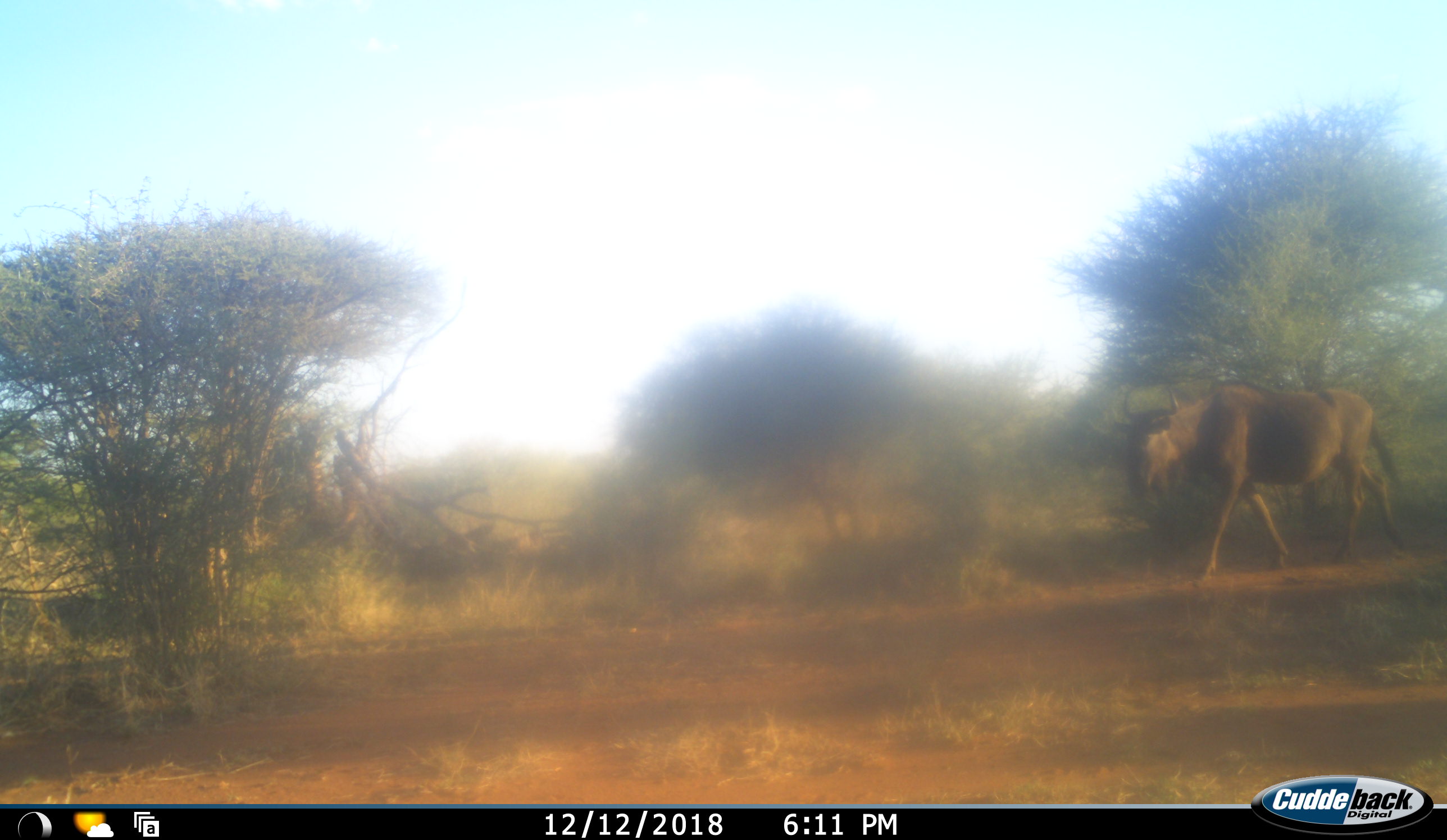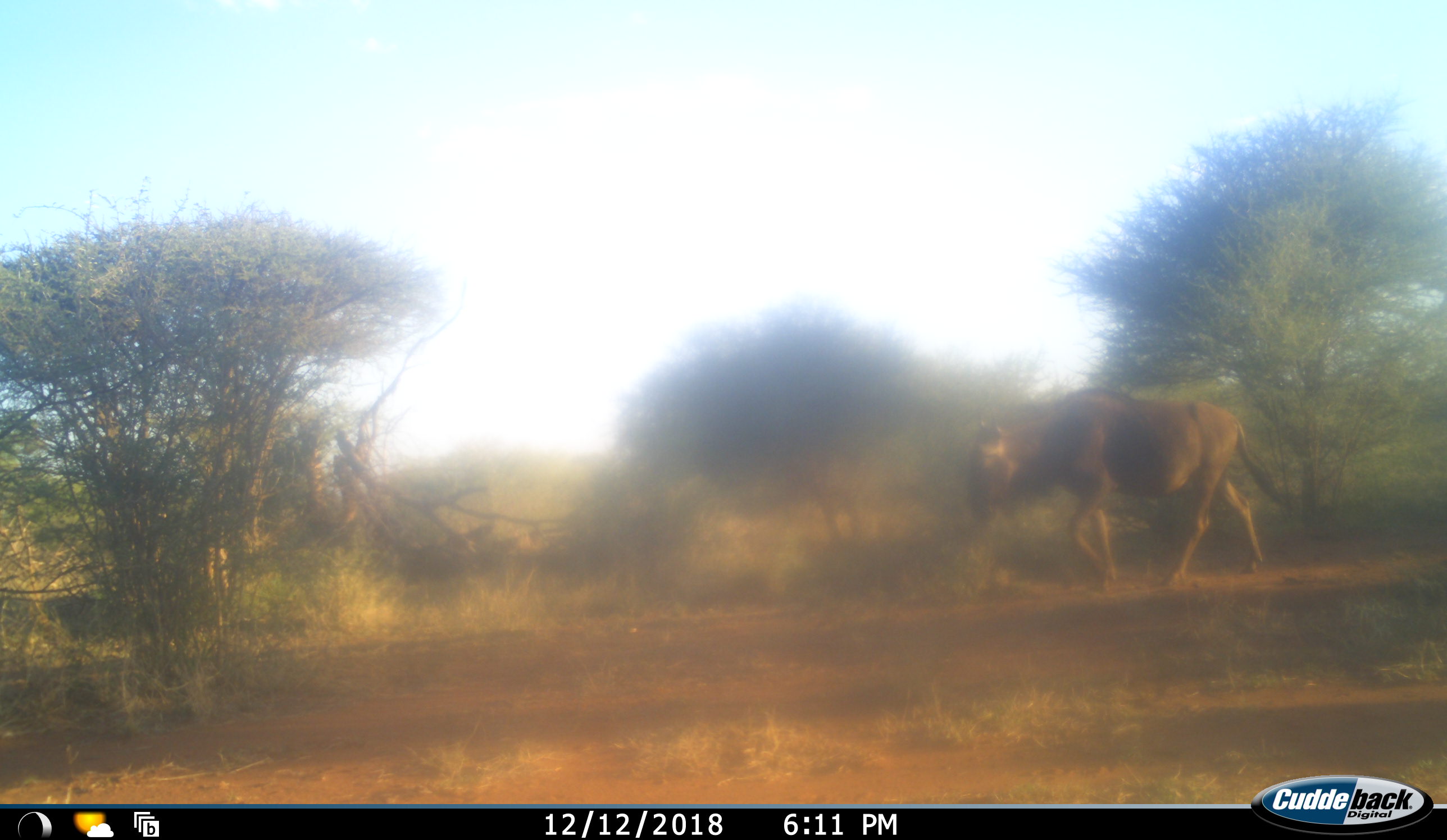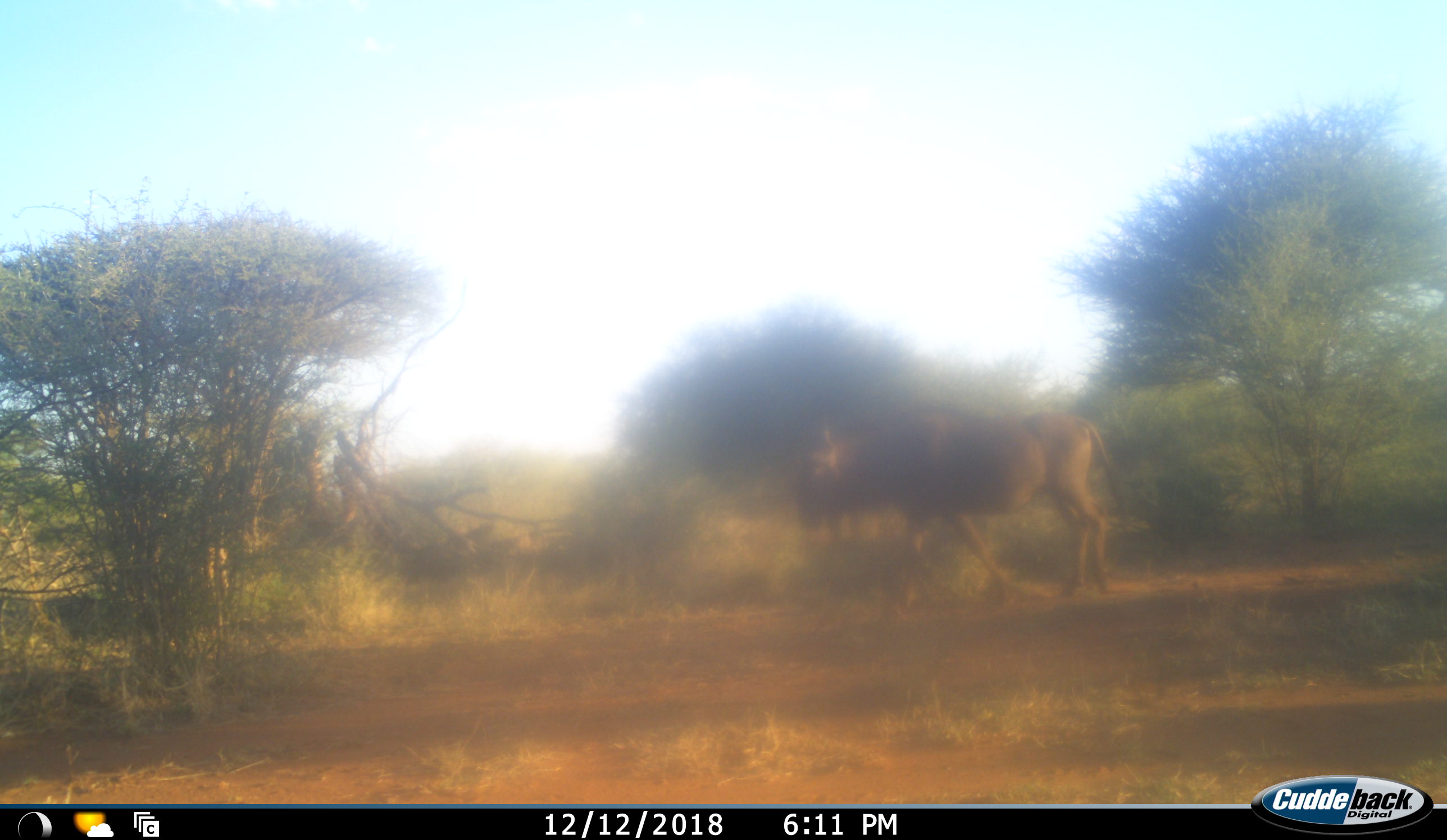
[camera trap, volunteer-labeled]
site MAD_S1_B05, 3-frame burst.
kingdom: Animalia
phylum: Chordata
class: Mammalia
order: Artiodactyla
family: Bovidae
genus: Connochaetes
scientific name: Connochaetes taurinus taurinus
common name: blue wildebeest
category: wildebeestblue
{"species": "wildebeestblue (blue wildebeest) (Connochaetes taurinus taurinus)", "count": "1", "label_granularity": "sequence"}